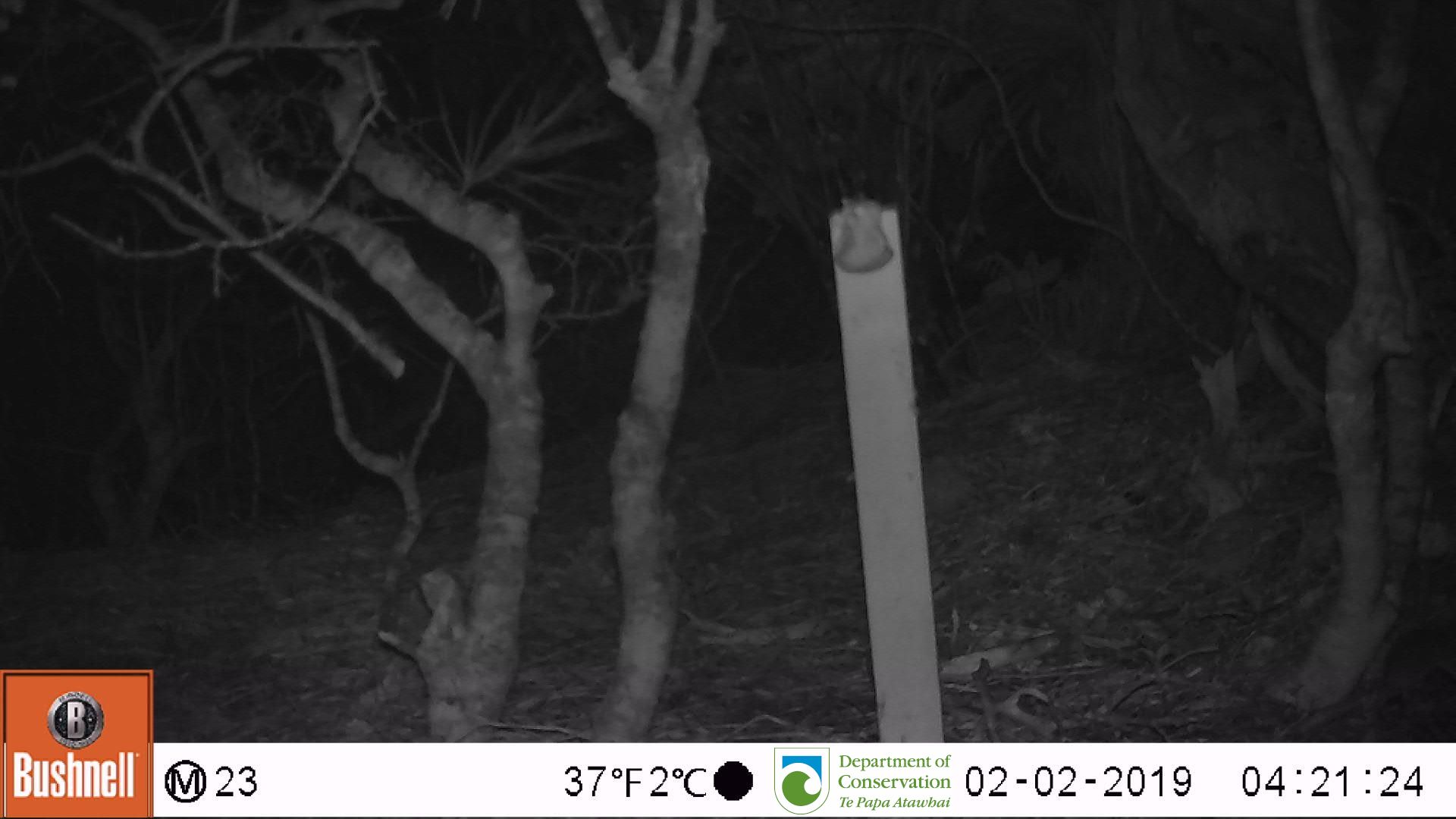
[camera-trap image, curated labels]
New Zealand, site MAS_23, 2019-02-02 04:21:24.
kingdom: Animalia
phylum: Chordata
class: Mammalia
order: Rodentia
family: Muridae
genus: Mus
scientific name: Mus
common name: mouse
Mouse (Mus).